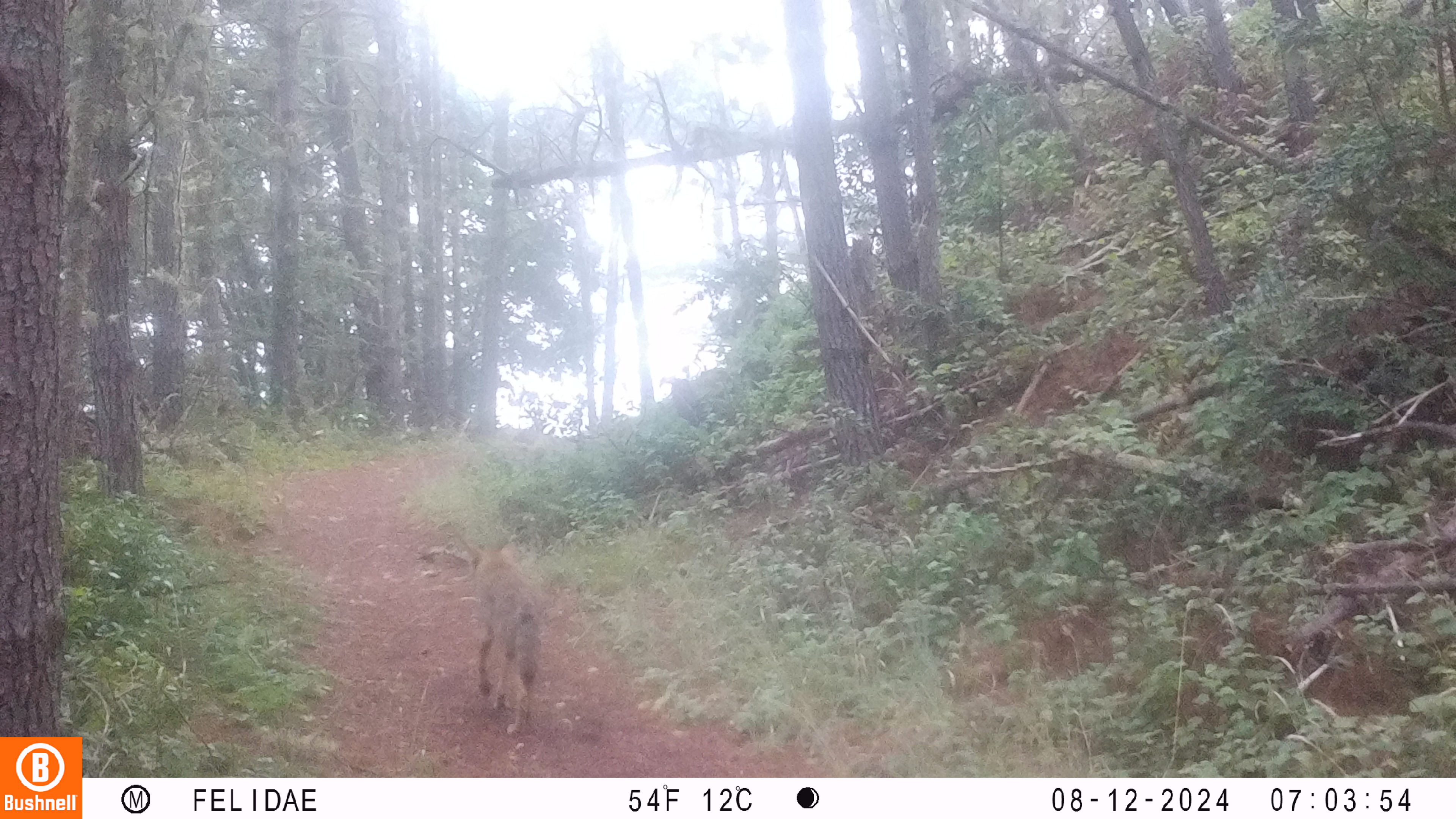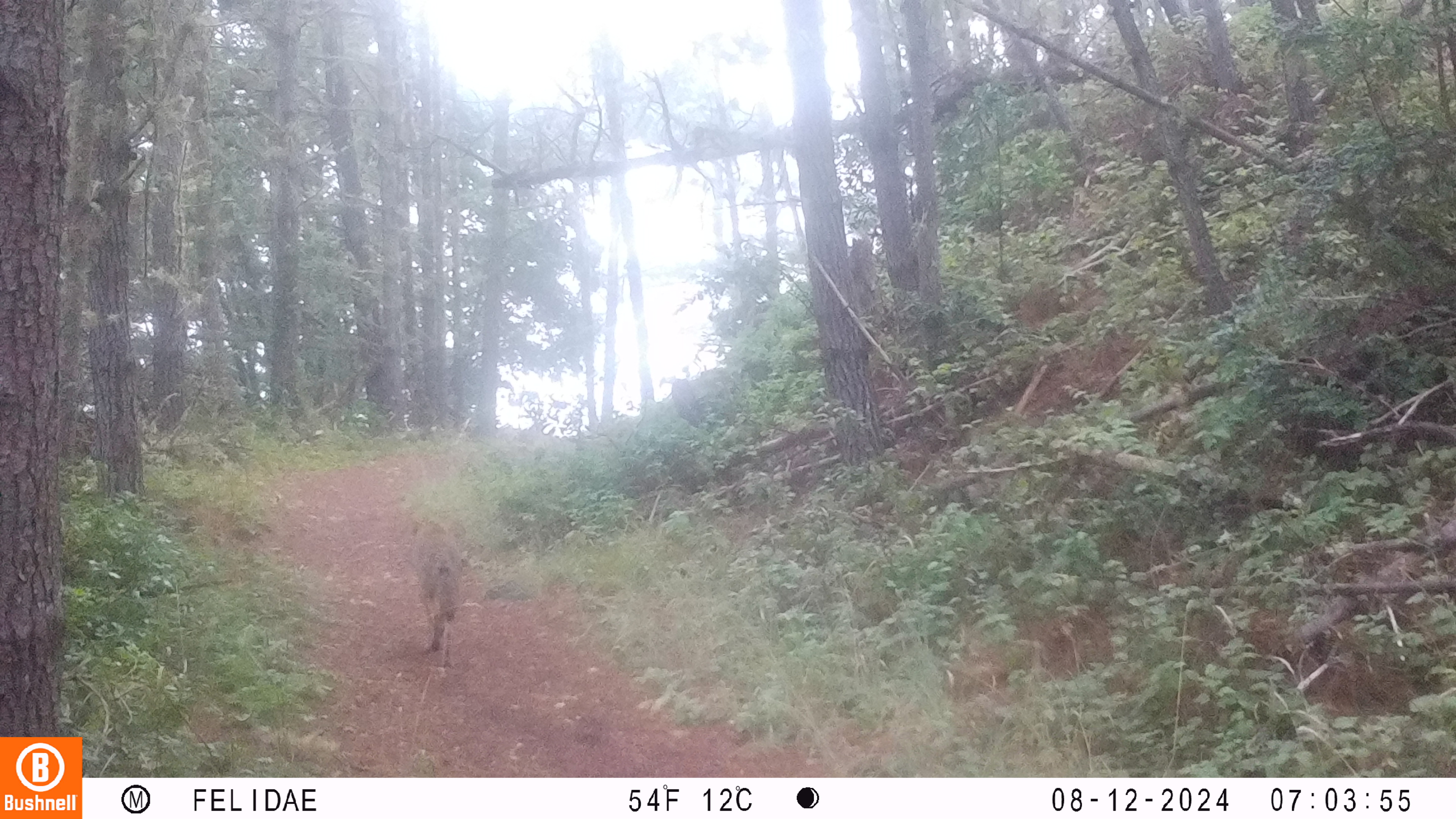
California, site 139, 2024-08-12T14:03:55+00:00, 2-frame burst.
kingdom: Animalia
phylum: Chordata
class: Mammalia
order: Carnivora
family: Canidae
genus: Canis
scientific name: Canis latrans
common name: coyote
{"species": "coyote (Canis latrans)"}